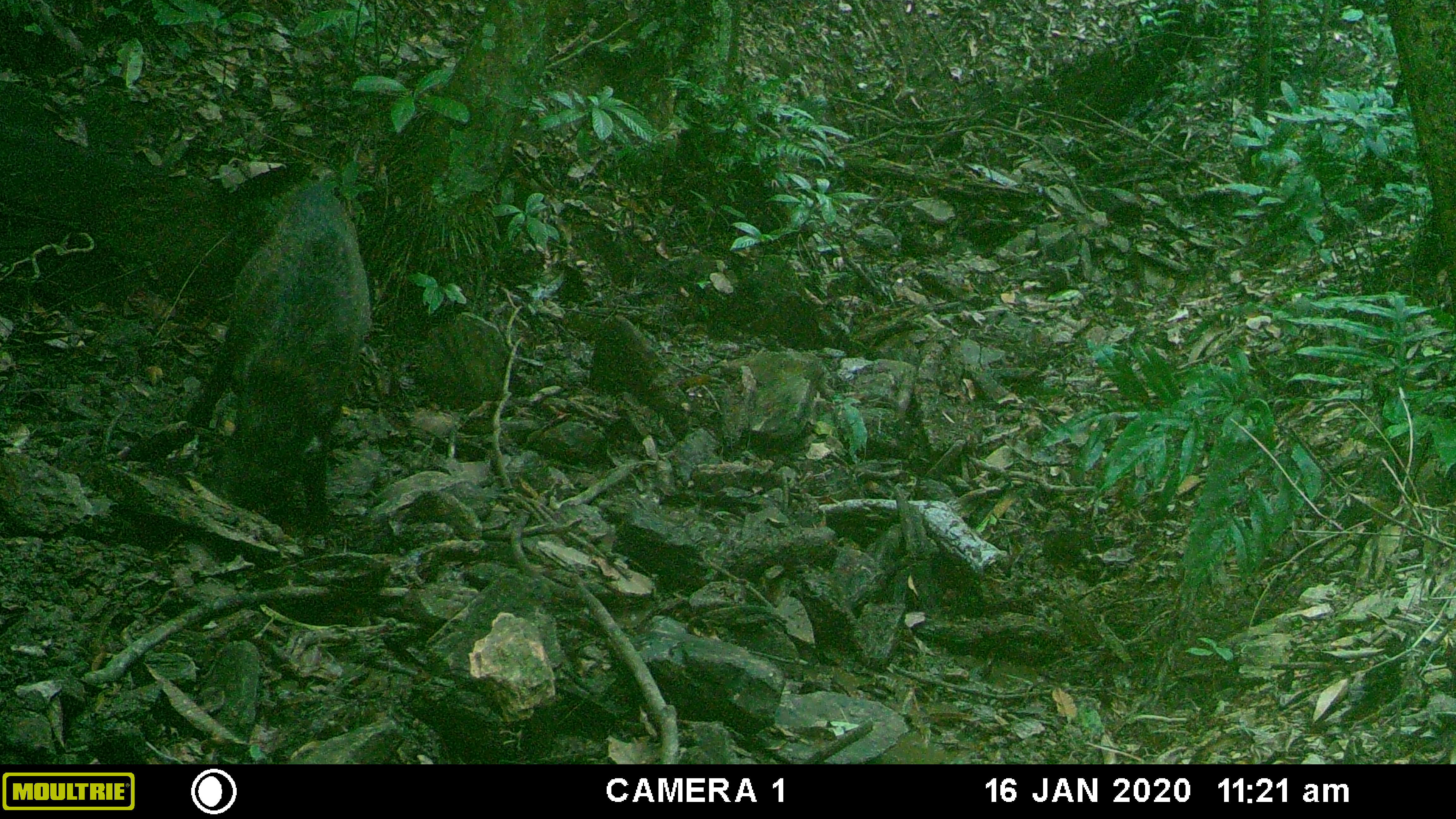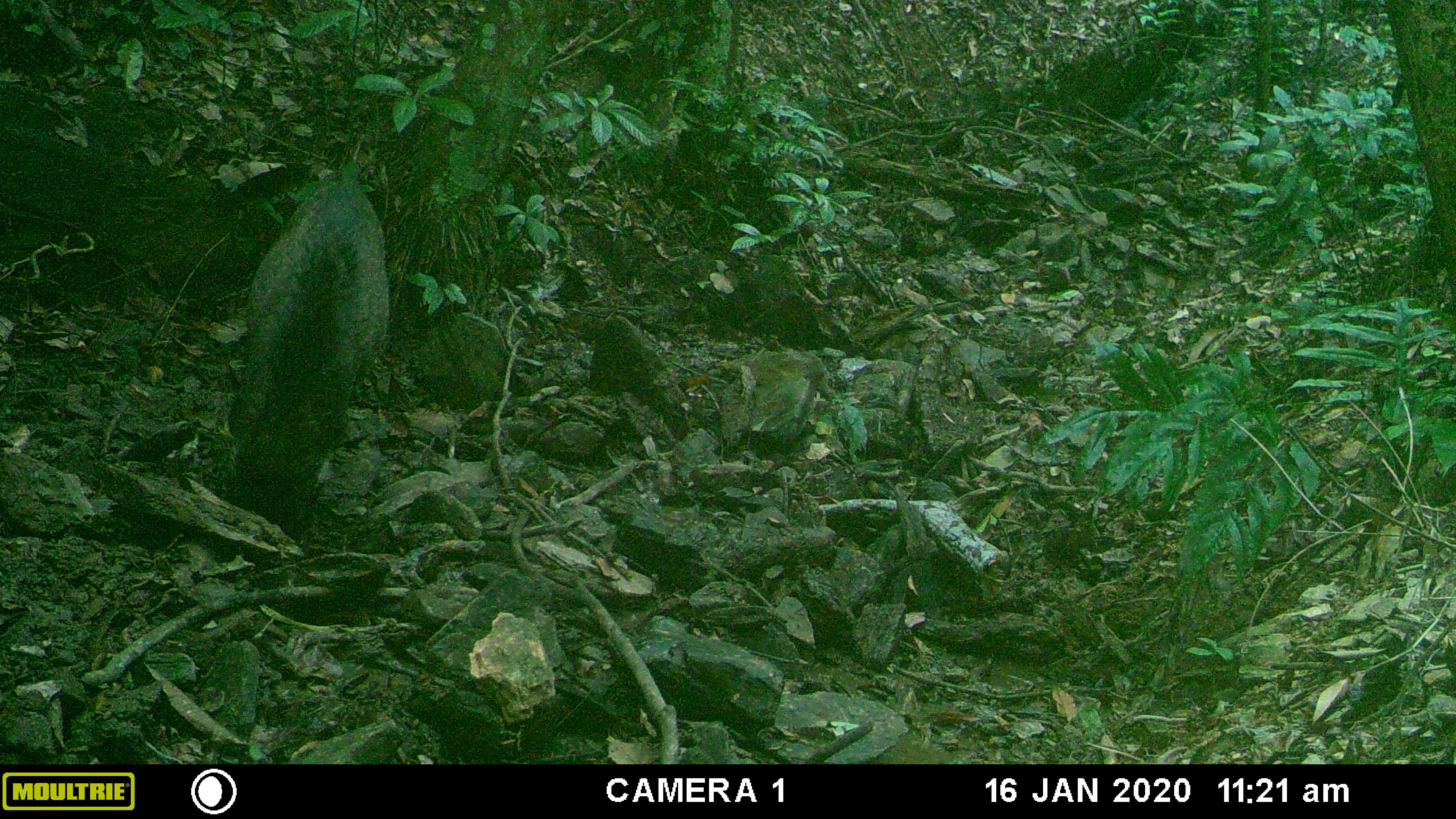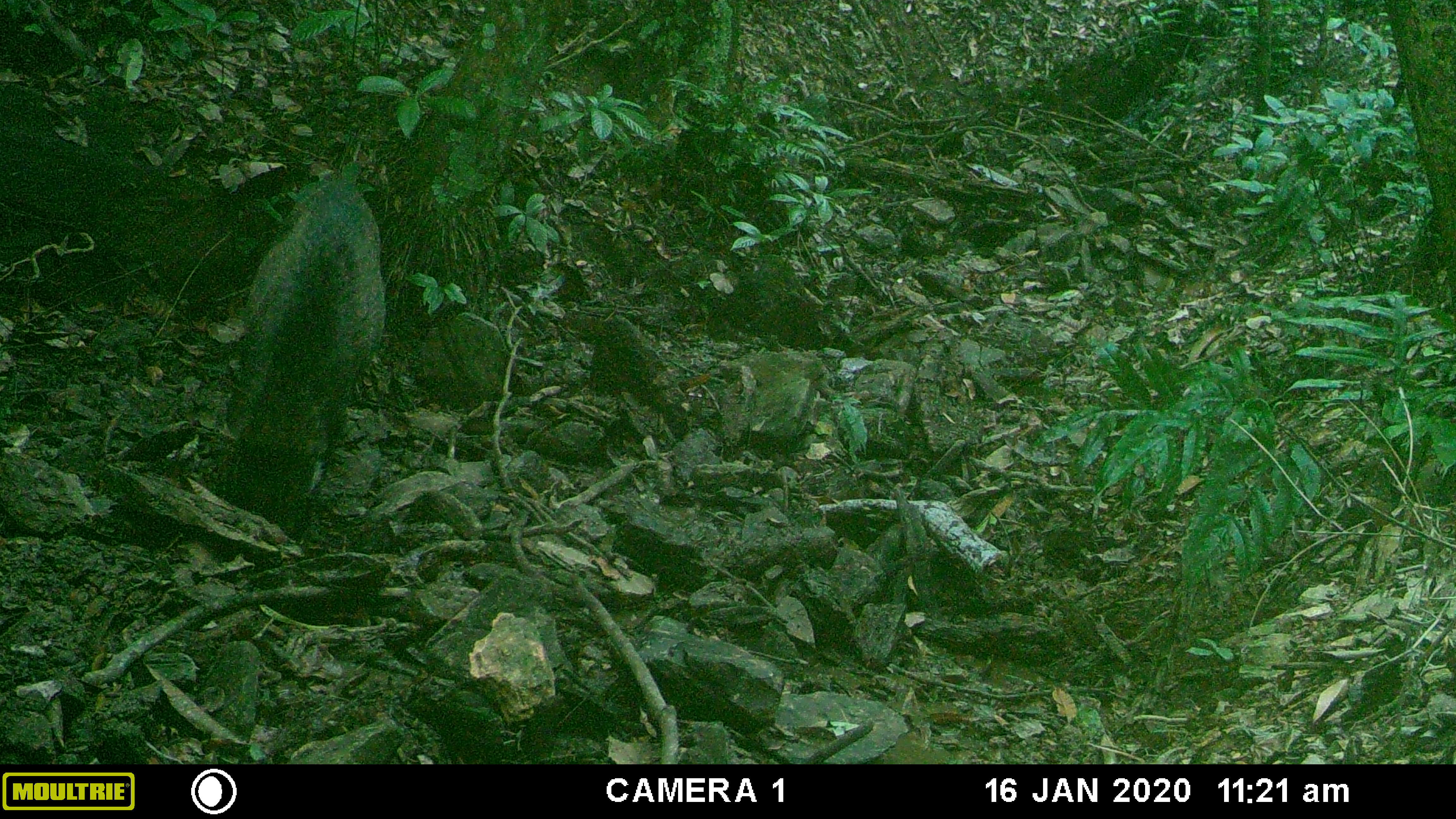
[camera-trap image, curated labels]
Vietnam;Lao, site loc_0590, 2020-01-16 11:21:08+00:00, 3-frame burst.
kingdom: Animalia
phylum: Chordata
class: Mammalia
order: Artiodactyla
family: Suidae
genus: Sus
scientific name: Sus scrofa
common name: eurasian wild pig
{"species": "eurasian wild pig (Sus scrofa)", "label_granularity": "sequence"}